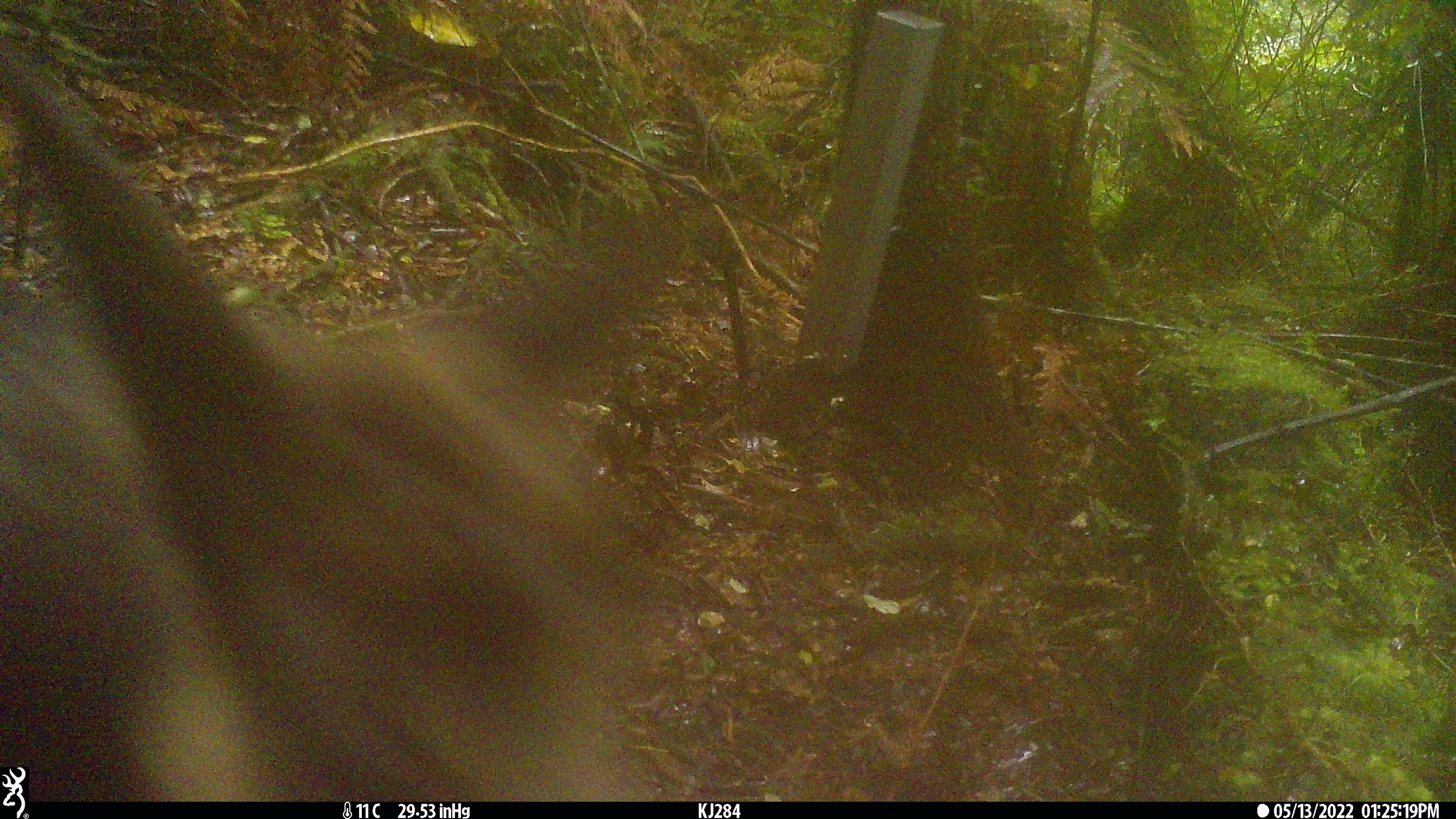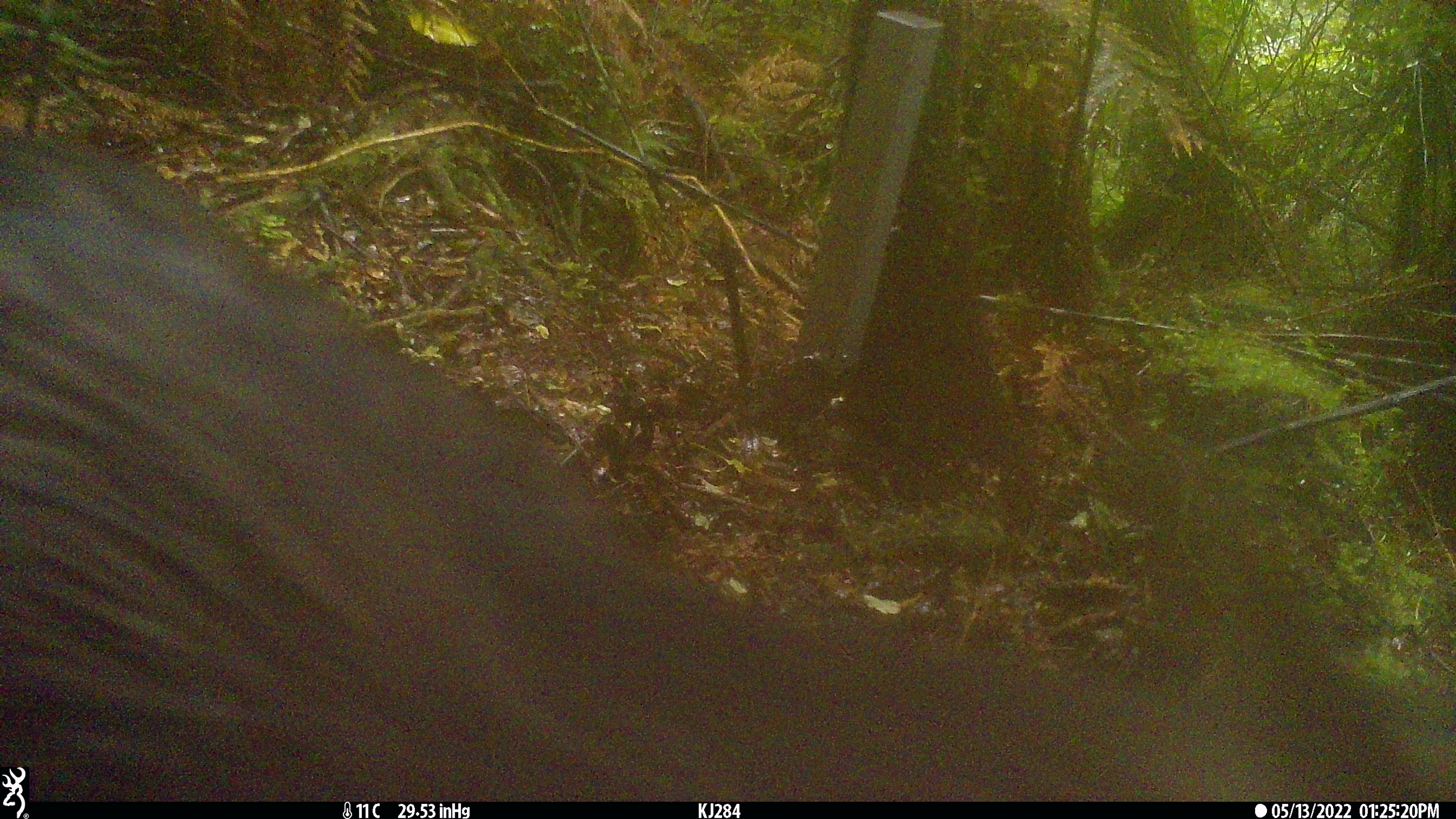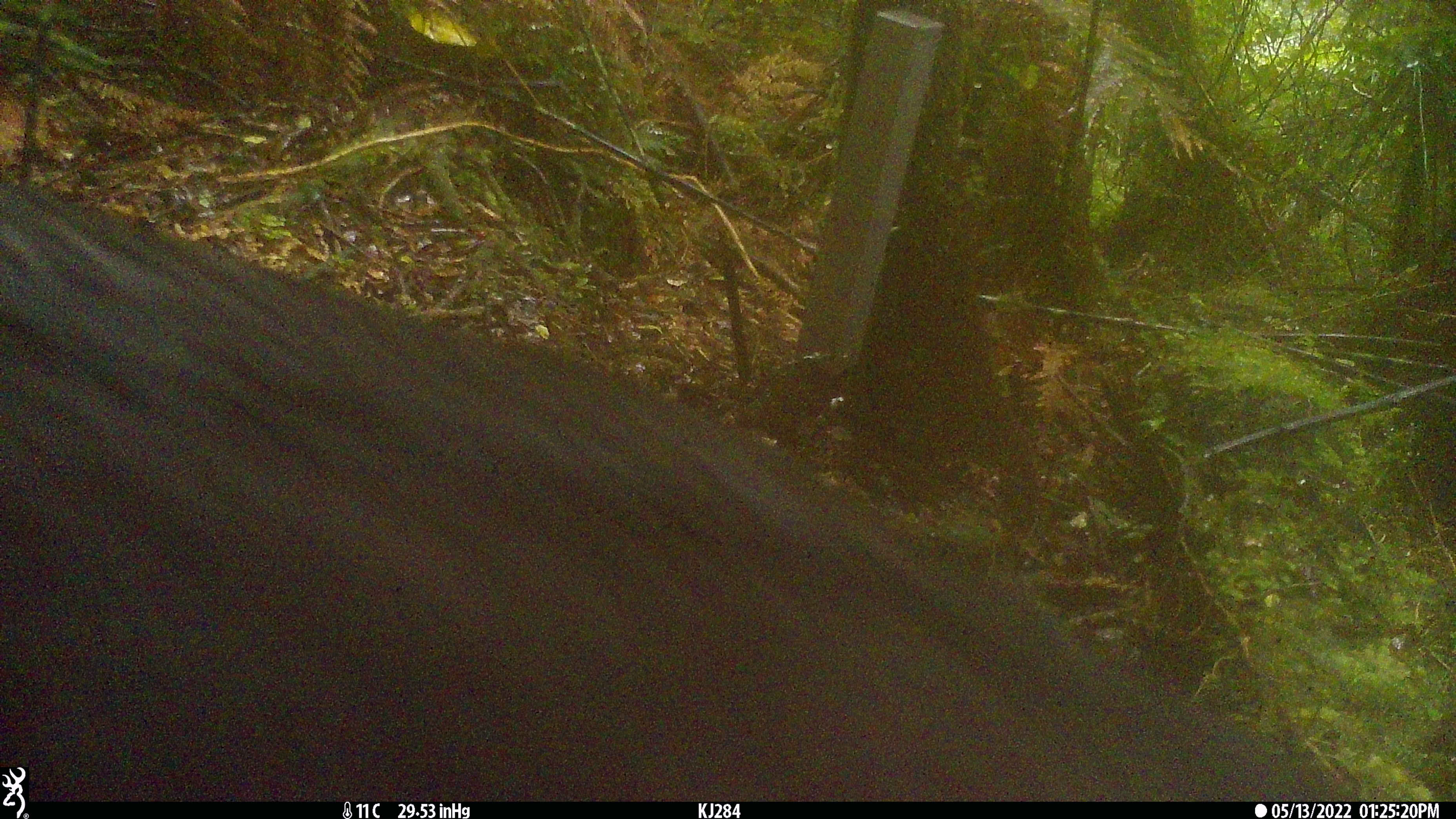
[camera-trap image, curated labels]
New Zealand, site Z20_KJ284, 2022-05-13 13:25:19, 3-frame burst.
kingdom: Animalia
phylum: Chordata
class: Mammalia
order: Artiodactyla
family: Bovidae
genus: Rupicapra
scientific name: Rupicapra rupicapra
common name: alpine chamois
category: chamois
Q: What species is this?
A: Chamois (alpine chamois) (Rupicapra rupicapra).